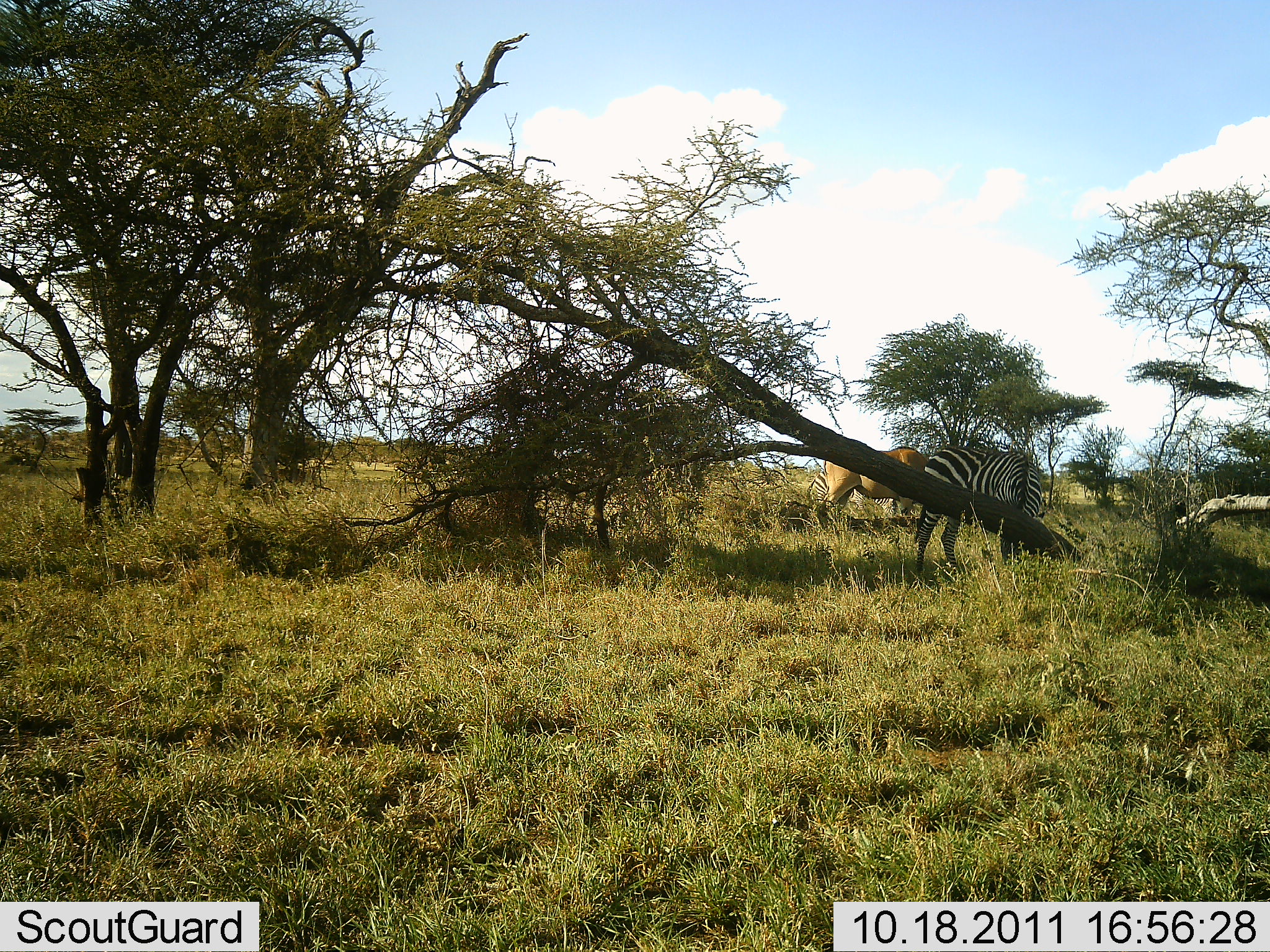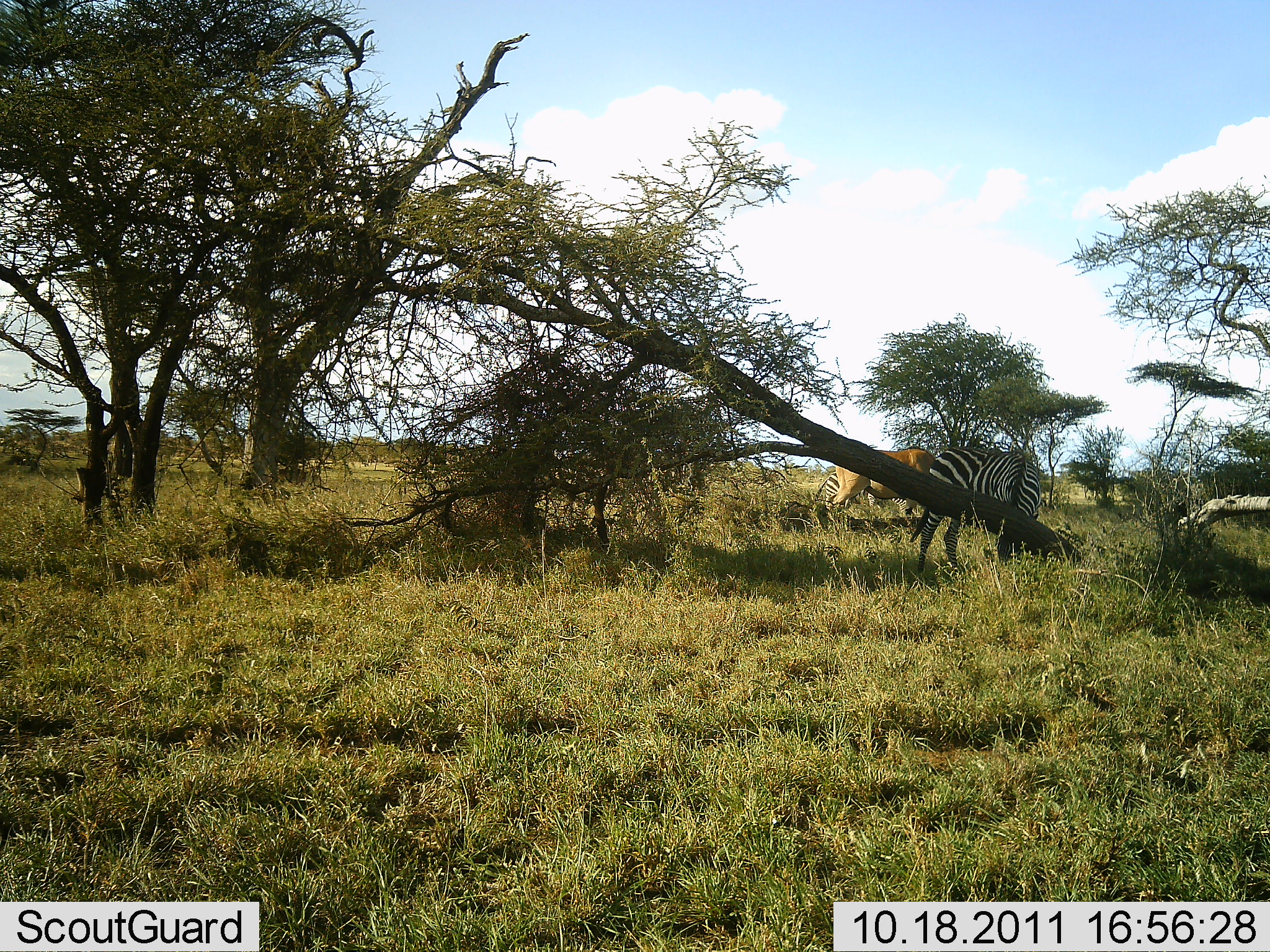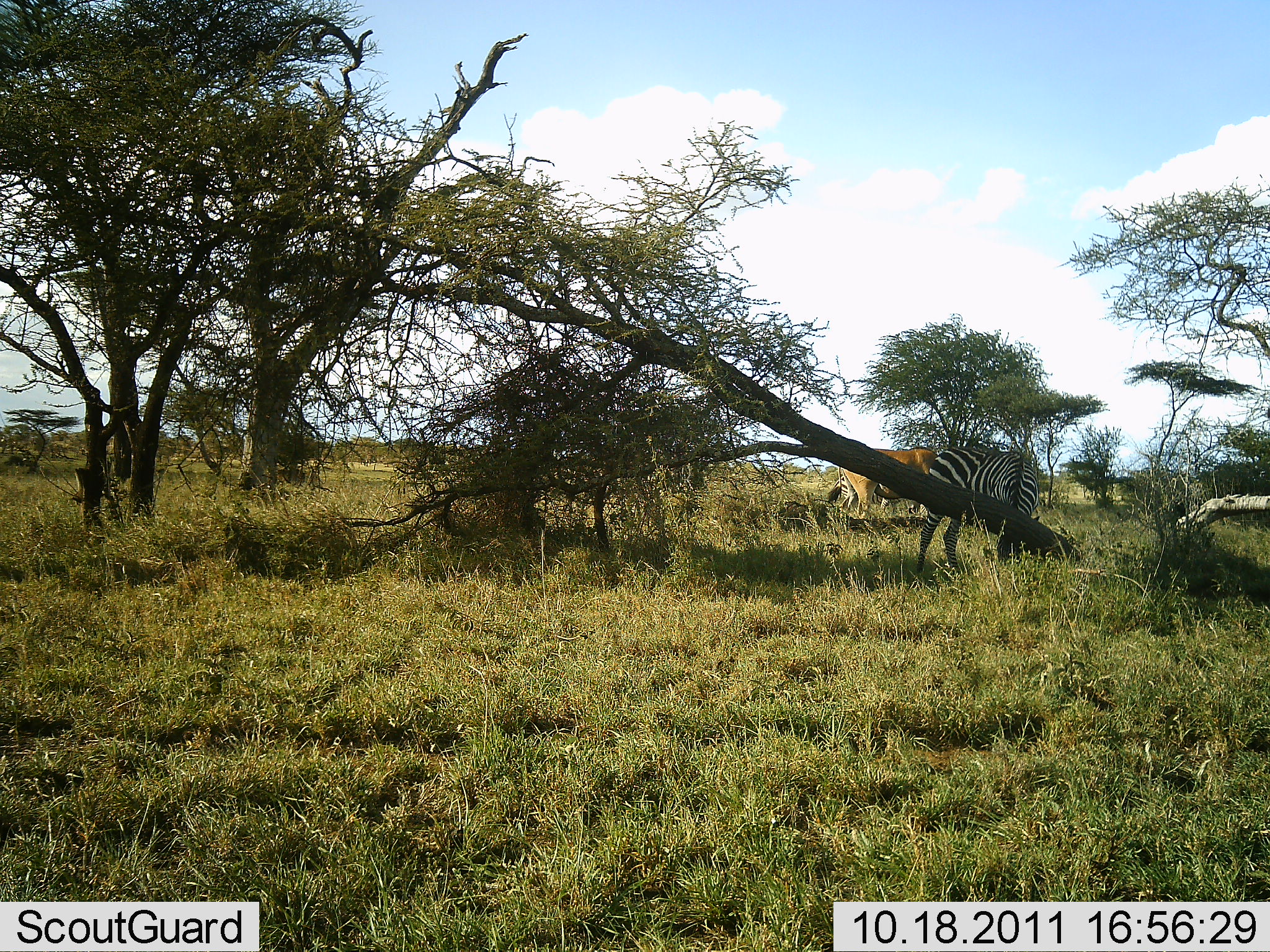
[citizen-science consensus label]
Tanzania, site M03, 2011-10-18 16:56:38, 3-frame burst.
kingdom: Animalia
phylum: Chordata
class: Mammalia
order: Artiodactyla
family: Bovidae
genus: Alcelaphus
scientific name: Alcelaphus buselaphus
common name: hartebeest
Hartebeest (Alcelaphus buselaphus), count 1. Behavior (volunteer vote fractions): standing 50%, resting 0%, moving 0%, interacting 10%. Young present (vote fraction): 0%. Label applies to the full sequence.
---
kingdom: Animalia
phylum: Chordata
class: Mammalia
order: Perissodactyla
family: Equidae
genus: Equus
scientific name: Equus quagga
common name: plains zebra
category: zebra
Zebra (plains zebra) (Equus quagga), count 1. Behavior (volunteer vote fractions): standing 22%, resting 0%, moving 0%, interacting 4%. Young present (vote fraction): 0%. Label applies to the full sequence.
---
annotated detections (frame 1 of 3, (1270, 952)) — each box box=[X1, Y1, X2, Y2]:
animal: box=[908, 445, 1042, 568]; box=[817, 444, 931, 525]; box=[805, 469, 908, 528]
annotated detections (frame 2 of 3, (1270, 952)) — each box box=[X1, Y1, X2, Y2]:
animal: box=[907, 446, 1042, 575]; box=[829, 445, 934, 521]; box=[811, 471, 922, 520]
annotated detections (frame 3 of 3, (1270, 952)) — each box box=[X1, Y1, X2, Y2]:
animal: box=[911, 443, 1042, 575]; box=[826, 448, 939, 519]; box=[828, 471, 929, 517]